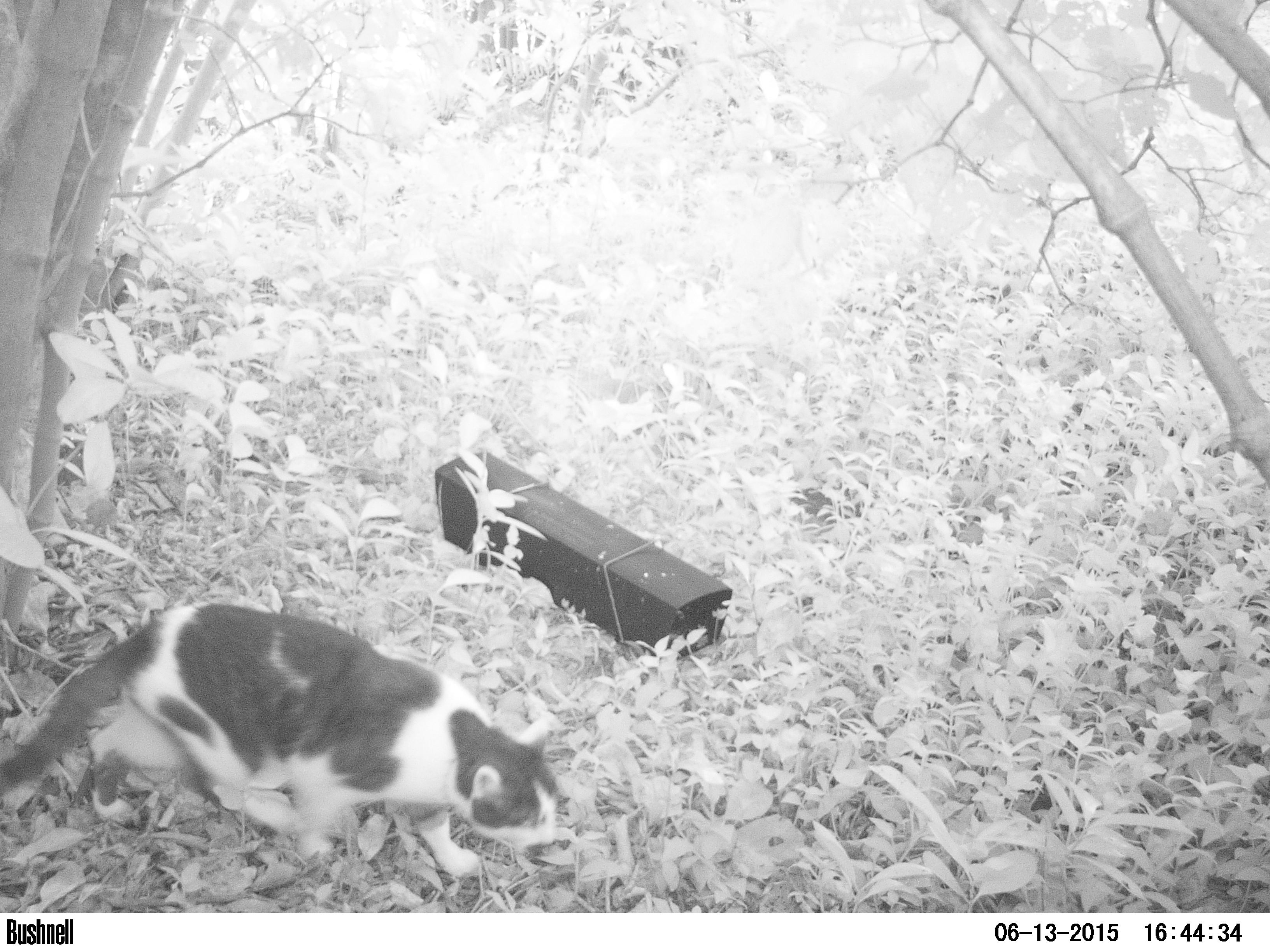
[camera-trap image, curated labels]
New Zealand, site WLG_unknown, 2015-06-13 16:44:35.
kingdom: Animalia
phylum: Chordata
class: Mammalia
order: Carnivora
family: Felidae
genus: Felis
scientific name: Felis catus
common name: domestic cat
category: cat